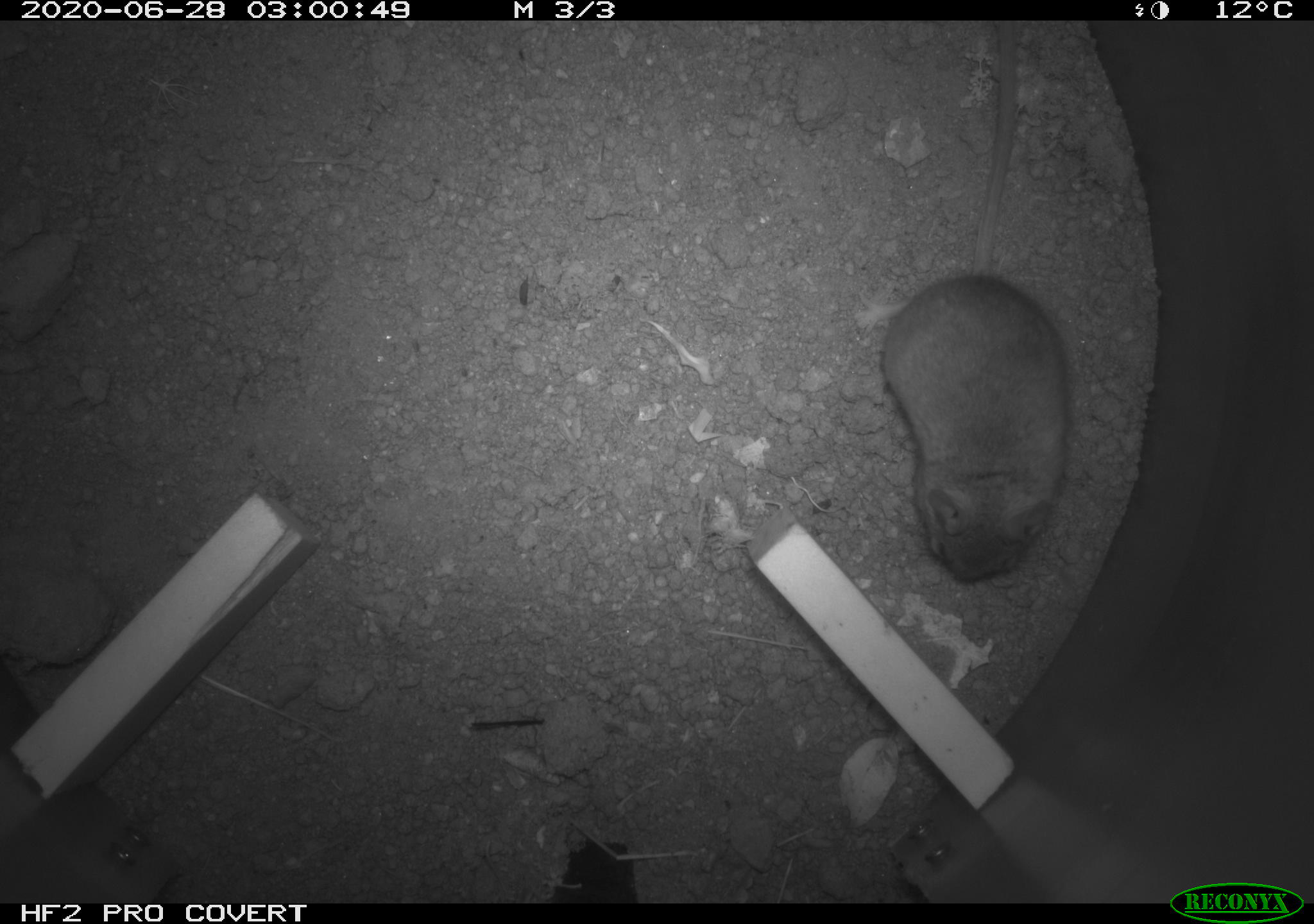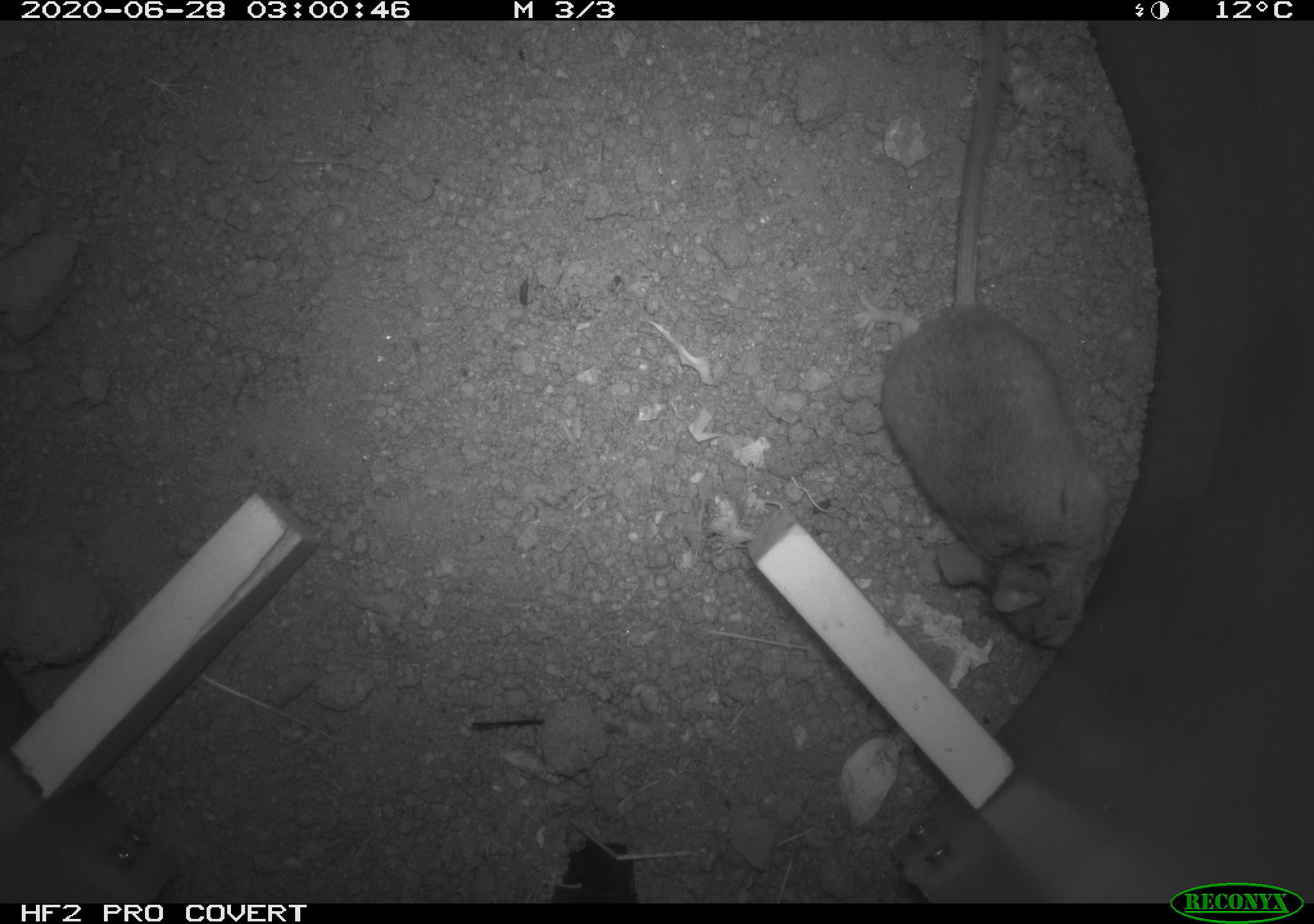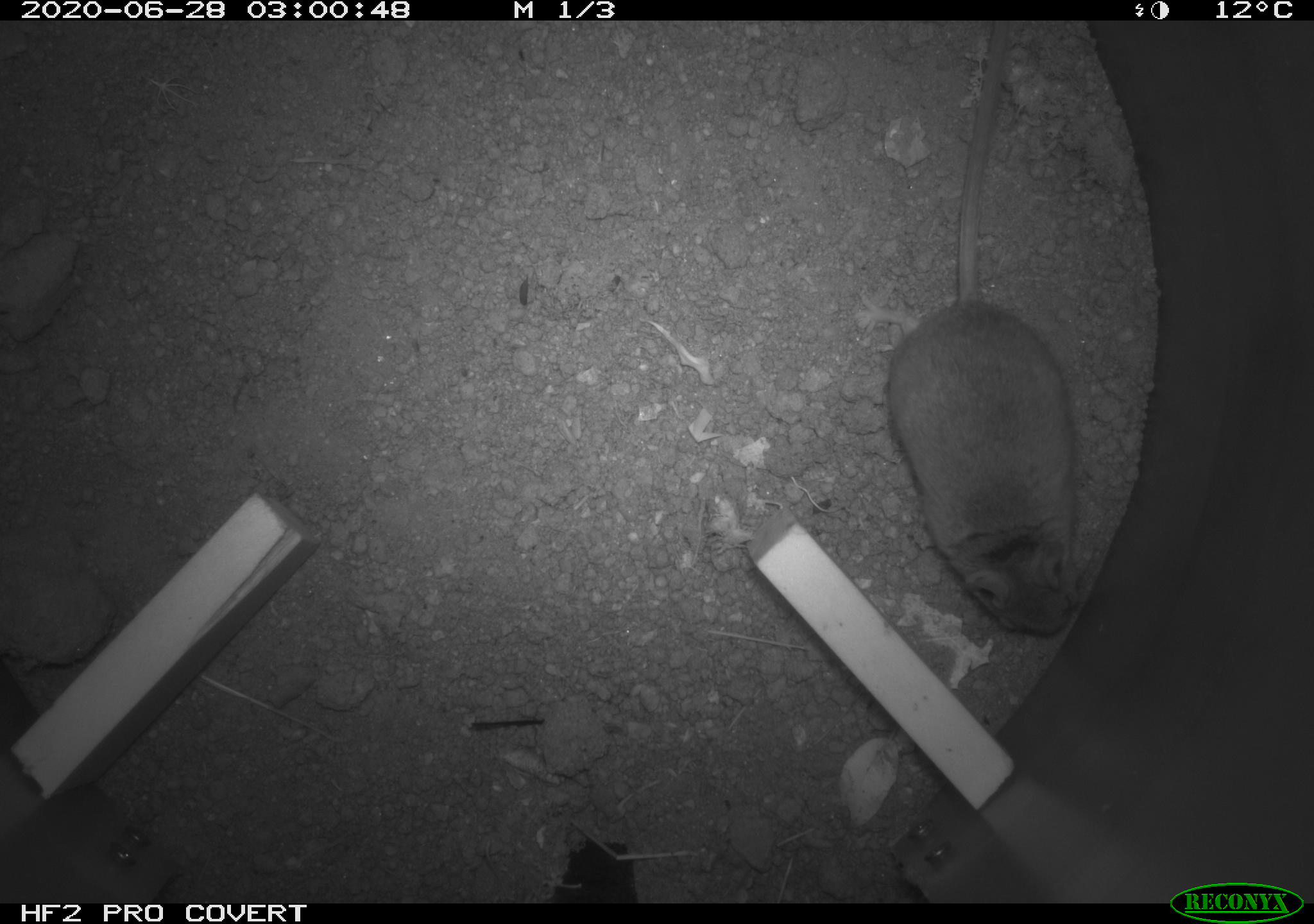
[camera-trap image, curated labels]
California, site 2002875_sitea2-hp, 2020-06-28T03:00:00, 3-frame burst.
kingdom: Animalia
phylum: Chordata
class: Mammalia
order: Rodentia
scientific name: Rodentia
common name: rodent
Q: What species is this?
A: Rodent (Rodentia).